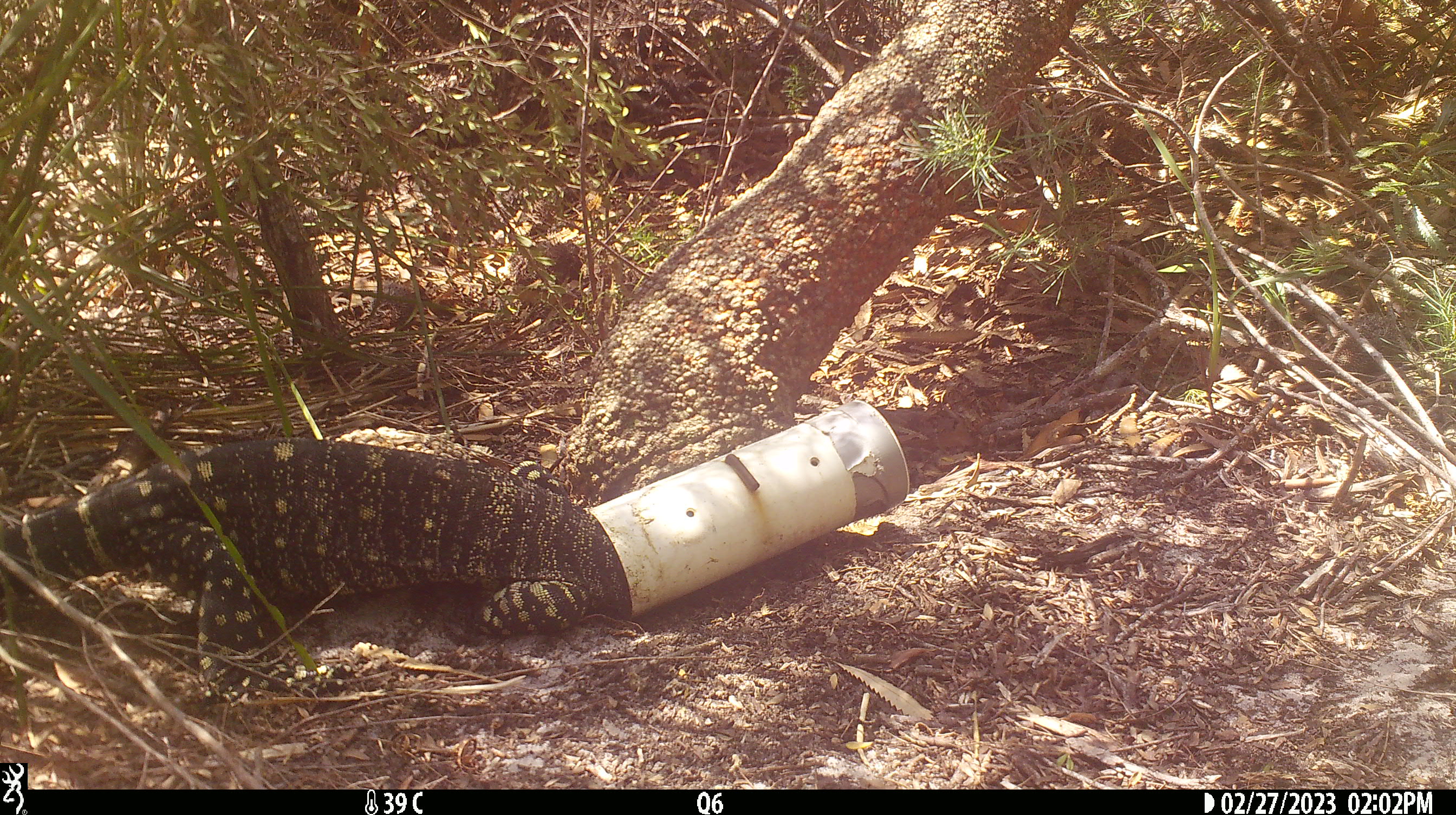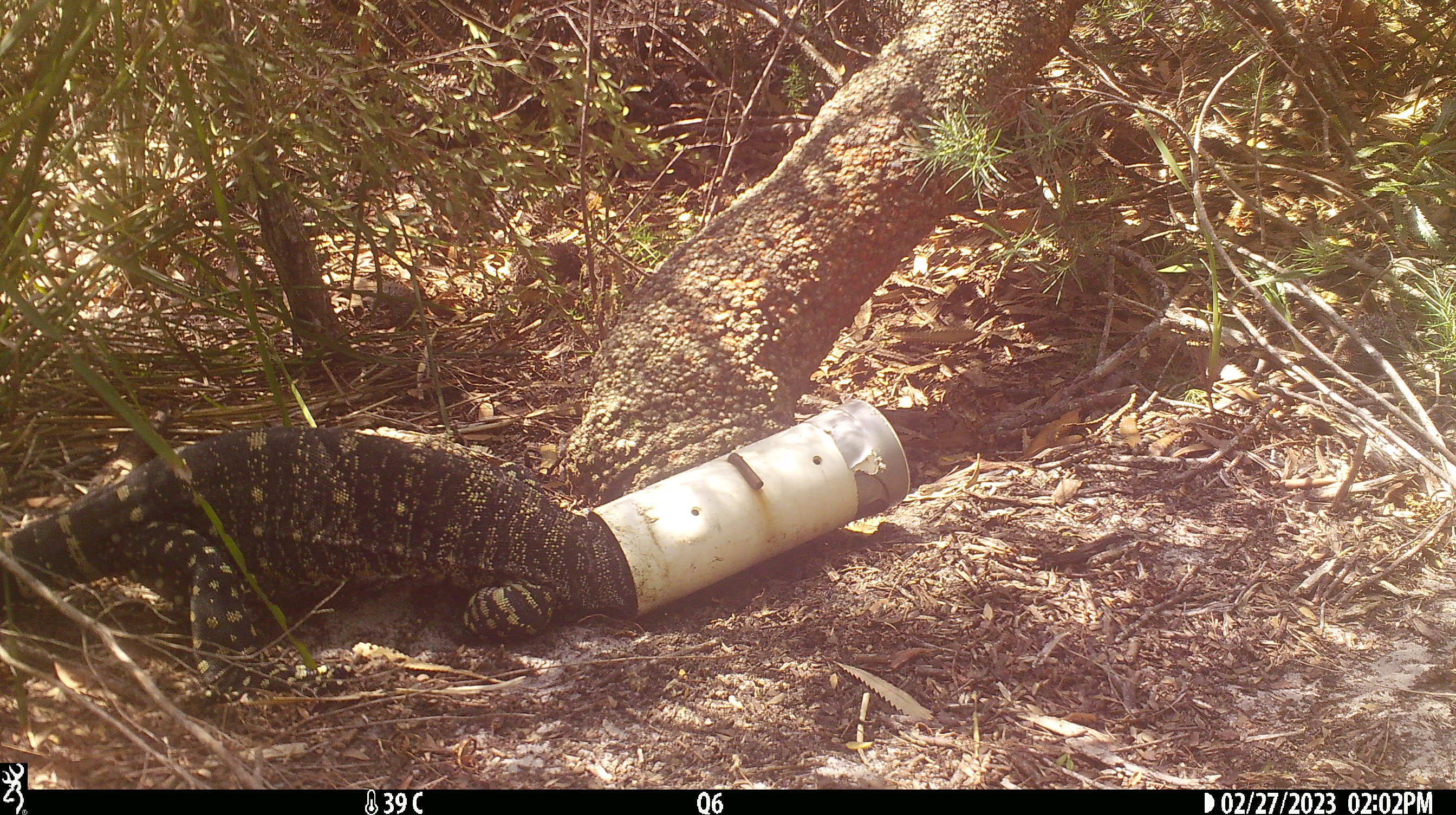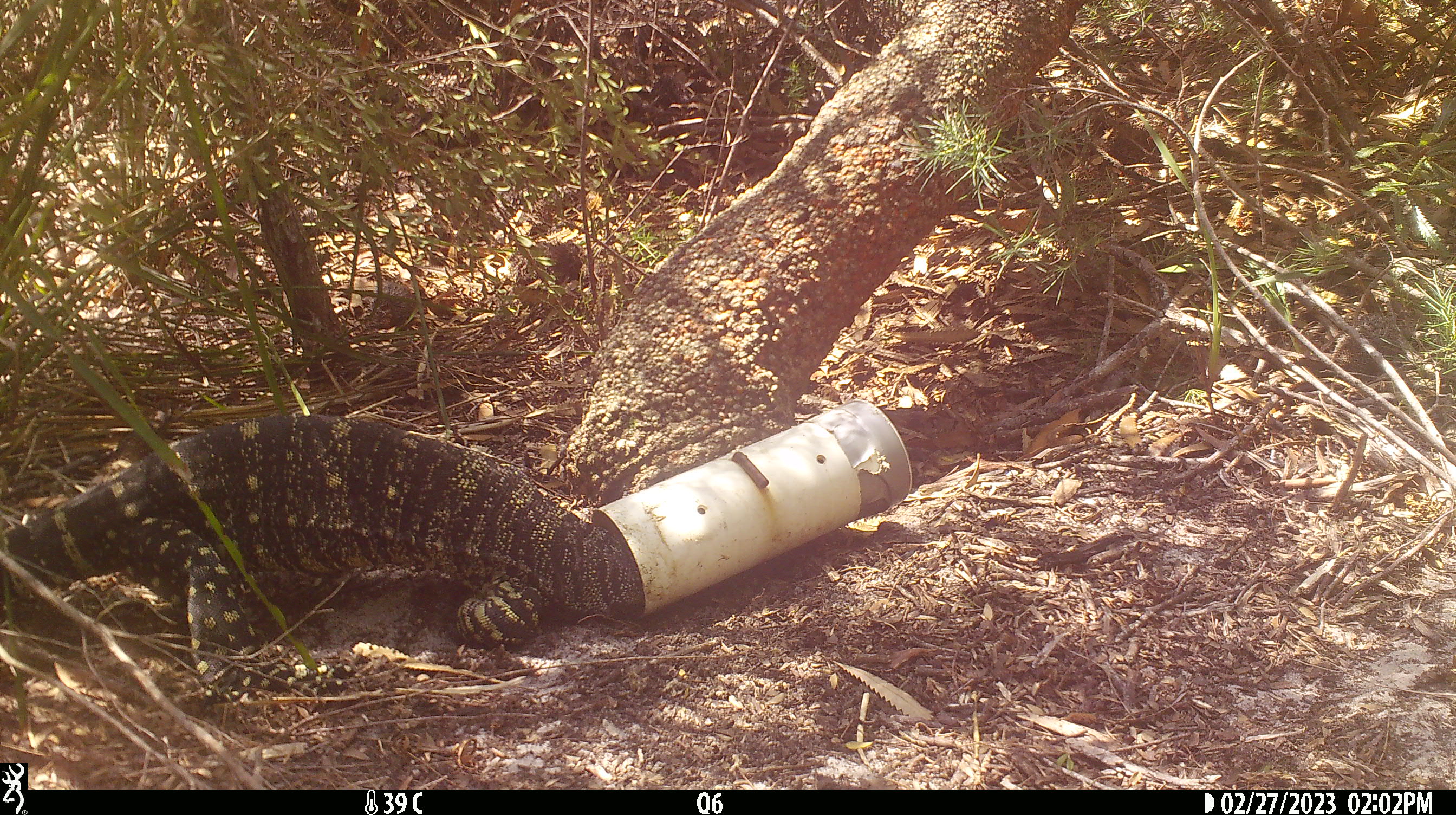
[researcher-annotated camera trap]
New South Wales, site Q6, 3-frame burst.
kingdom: Animalia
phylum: Chordata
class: Reptilia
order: Squamata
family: Varanidae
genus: Varanus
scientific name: Varanus varius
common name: lace monitor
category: goanna